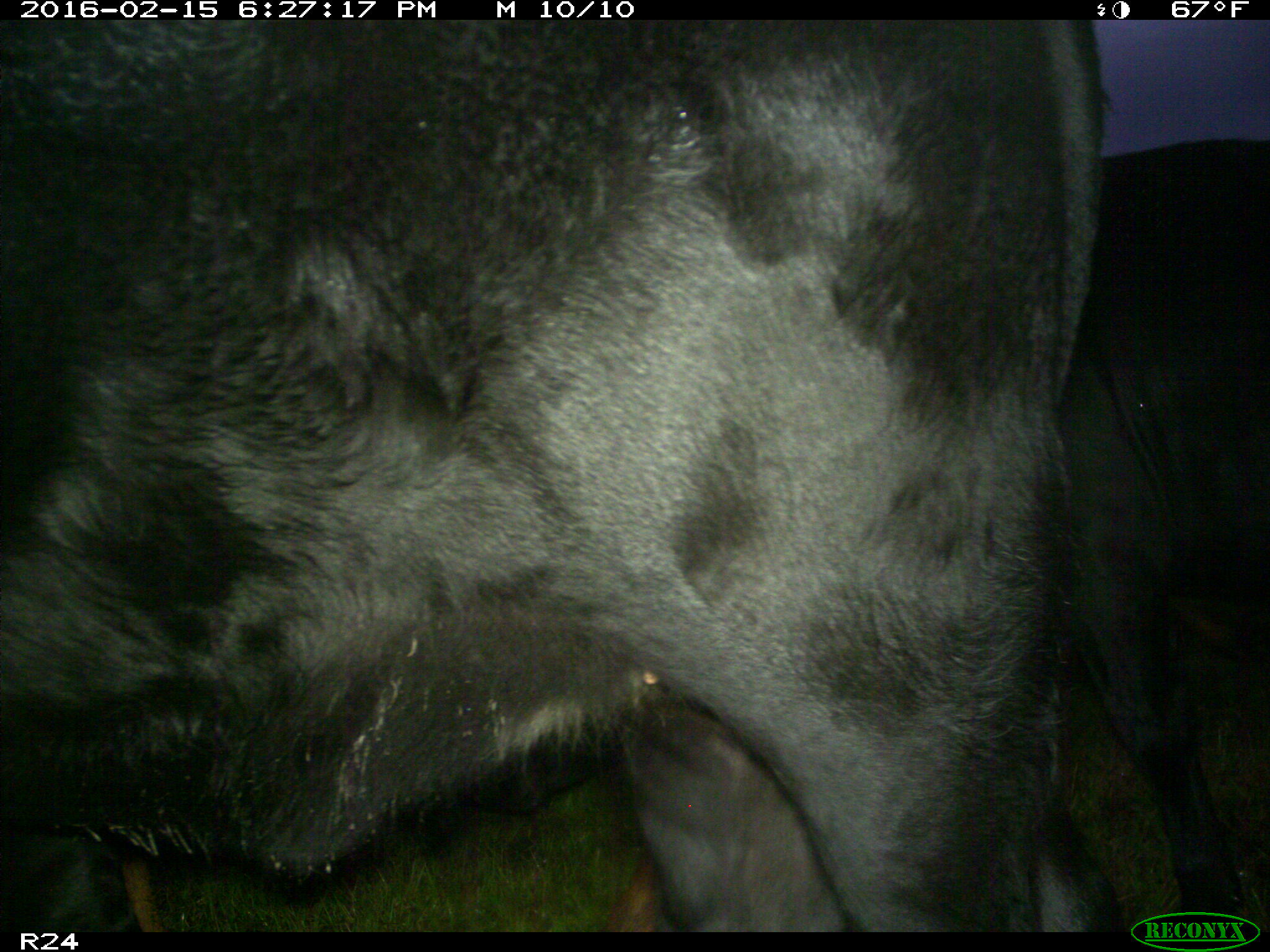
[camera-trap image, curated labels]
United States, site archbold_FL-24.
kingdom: Animalia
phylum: Chordata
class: Mammalia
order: Artiodactyla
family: Bovidae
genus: Bos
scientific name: Bos taurus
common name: domestic cow